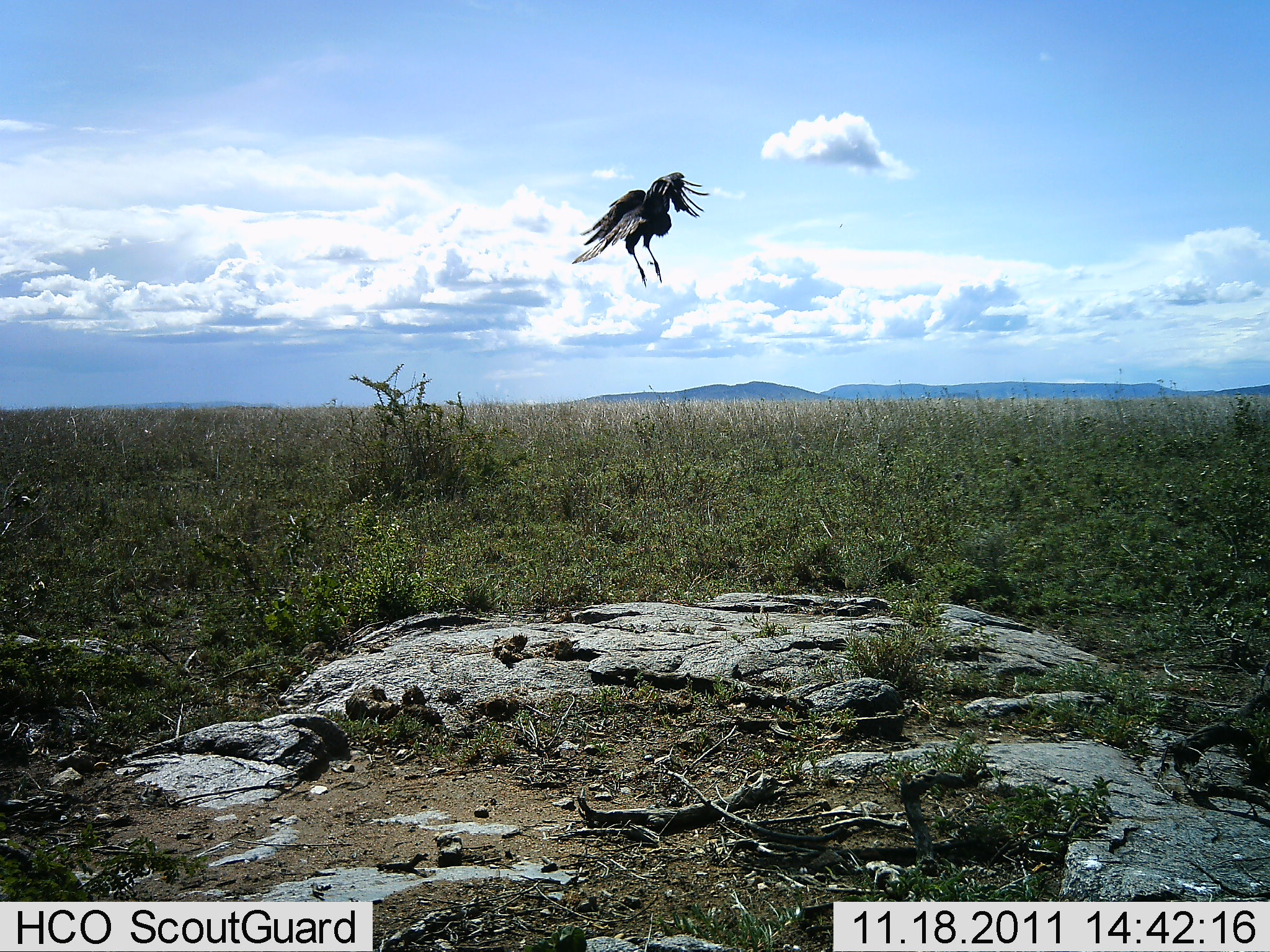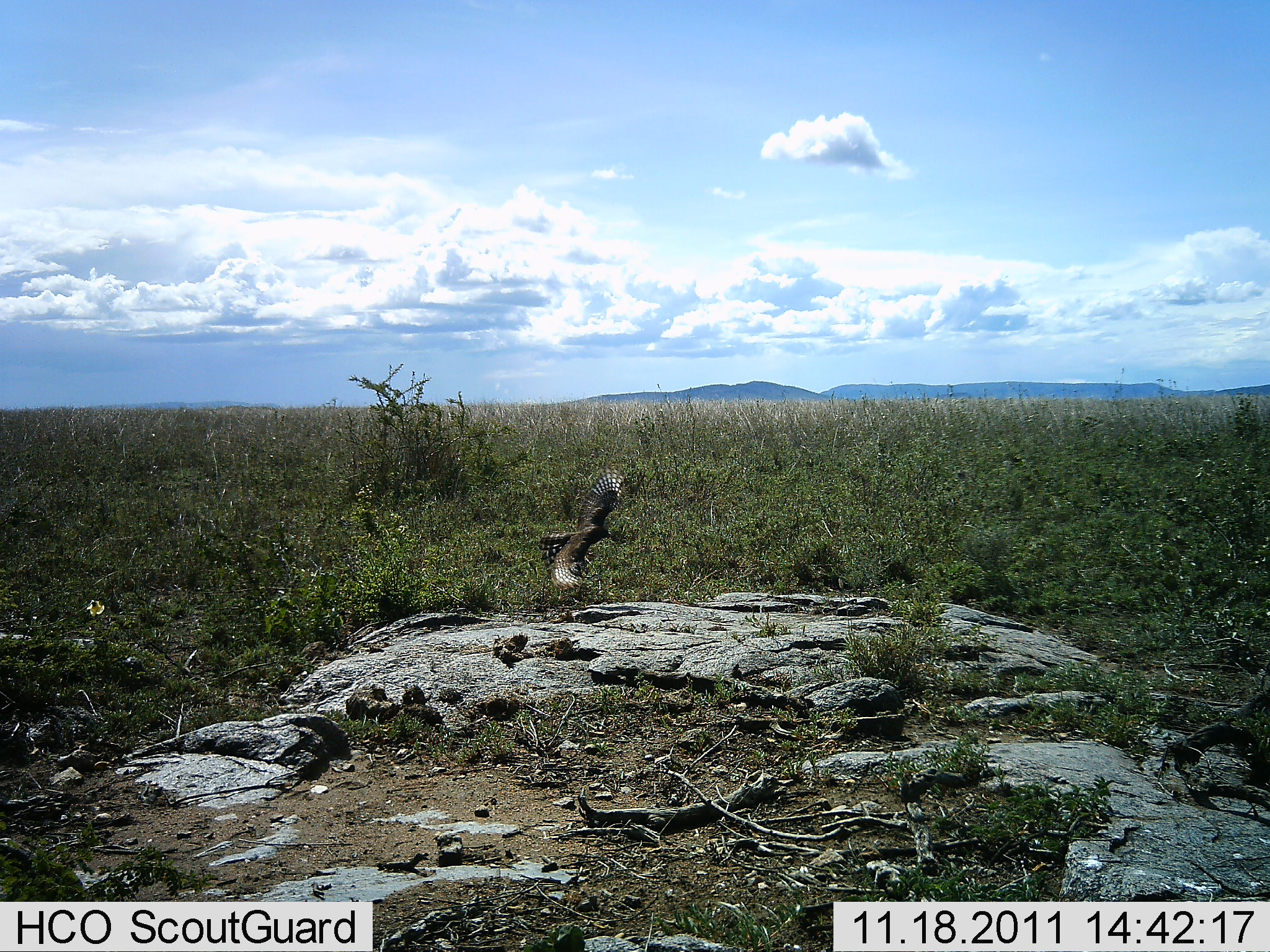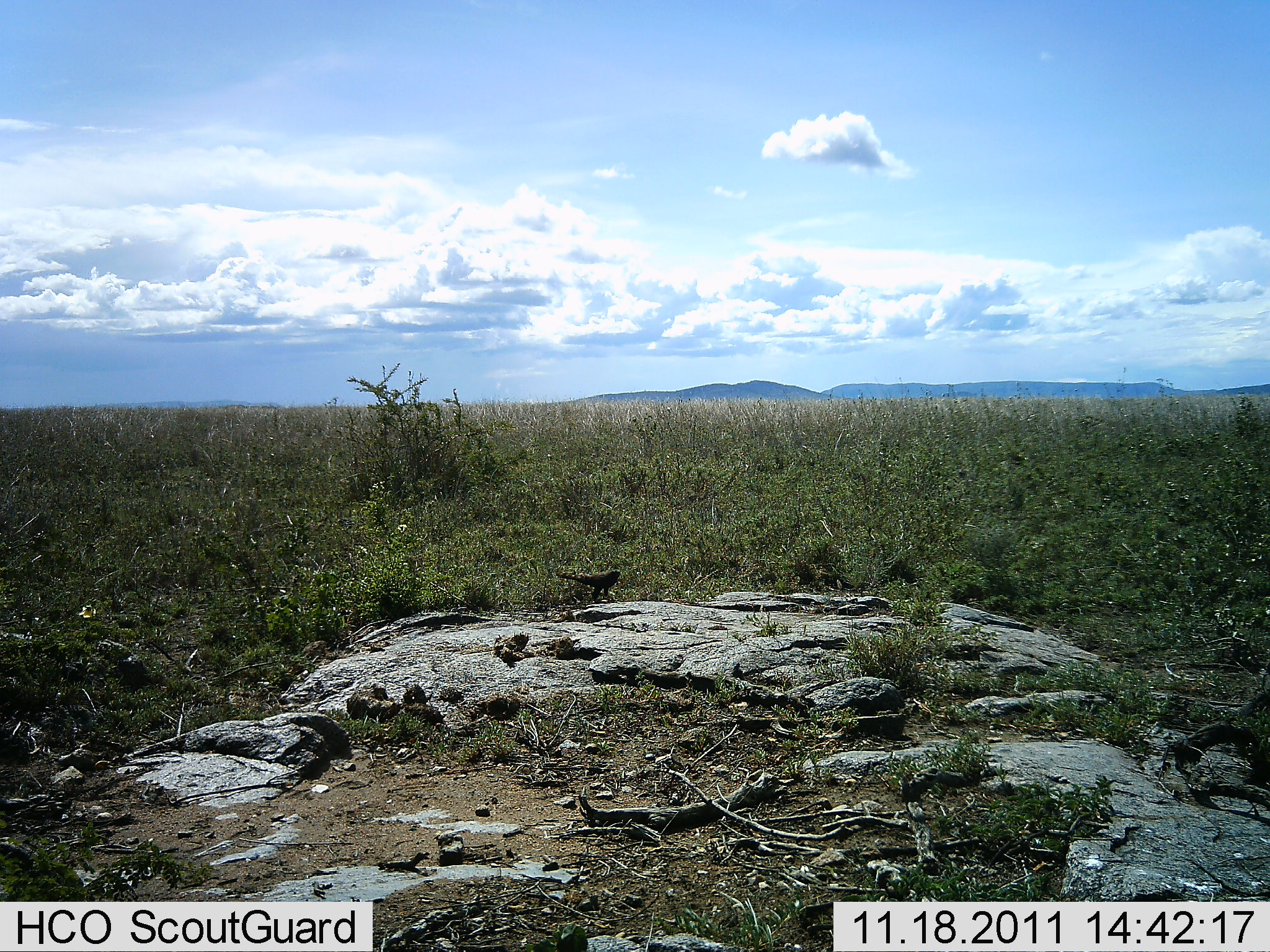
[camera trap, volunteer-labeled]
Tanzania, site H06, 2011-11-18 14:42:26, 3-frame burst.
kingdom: Animalia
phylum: Chordata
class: Aves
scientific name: Aves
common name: bird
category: otherbird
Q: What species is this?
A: Otherbird (bird) (Aves).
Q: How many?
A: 1.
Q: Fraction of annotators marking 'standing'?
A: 0%.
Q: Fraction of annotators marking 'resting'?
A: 0%.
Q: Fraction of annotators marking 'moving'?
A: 100%.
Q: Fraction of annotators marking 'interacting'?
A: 0%.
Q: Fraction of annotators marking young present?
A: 0%.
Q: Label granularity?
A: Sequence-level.